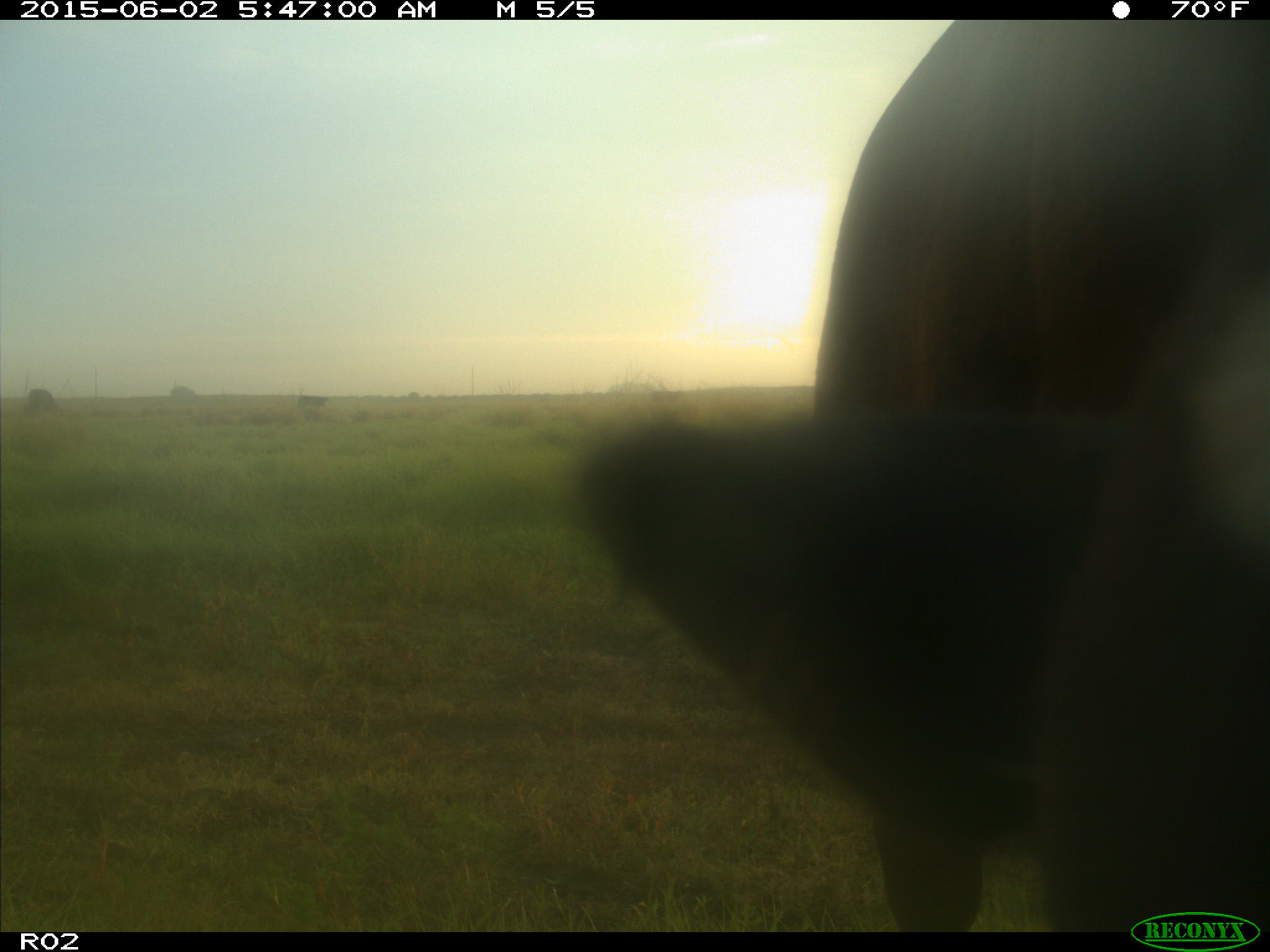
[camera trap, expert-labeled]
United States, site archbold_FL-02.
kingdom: Animalia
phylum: Chordata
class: Mammalia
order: Artiodactyla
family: Bovidae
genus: Bos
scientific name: Bos taurus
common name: domestic cow